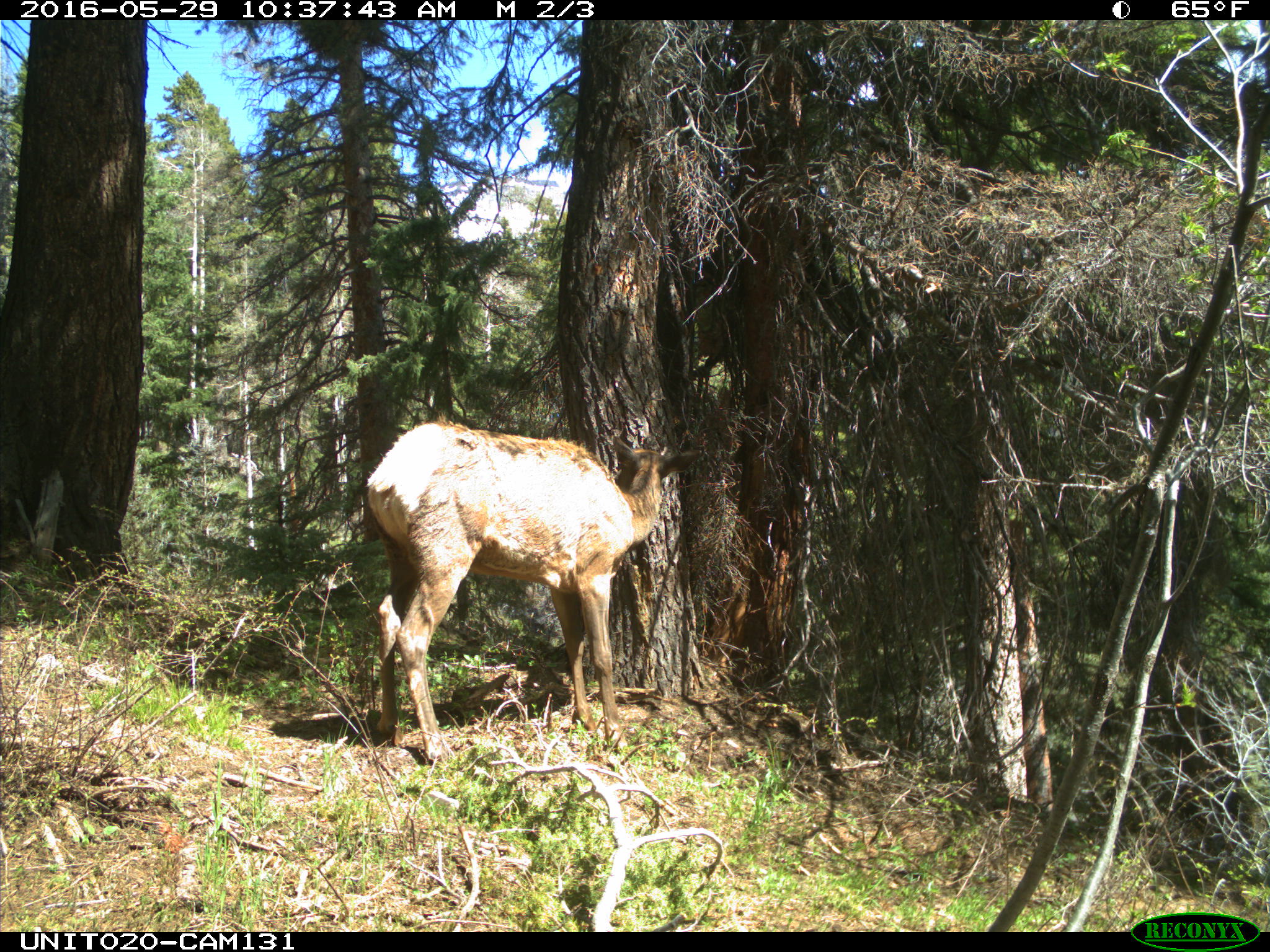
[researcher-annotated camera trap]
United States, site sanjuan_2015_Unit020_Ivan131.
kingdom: Animalia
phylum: Chordata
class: Mammalia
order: Artiodactyla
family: Cervidae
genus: Cervus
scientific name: Cervus elaphus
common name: red deer